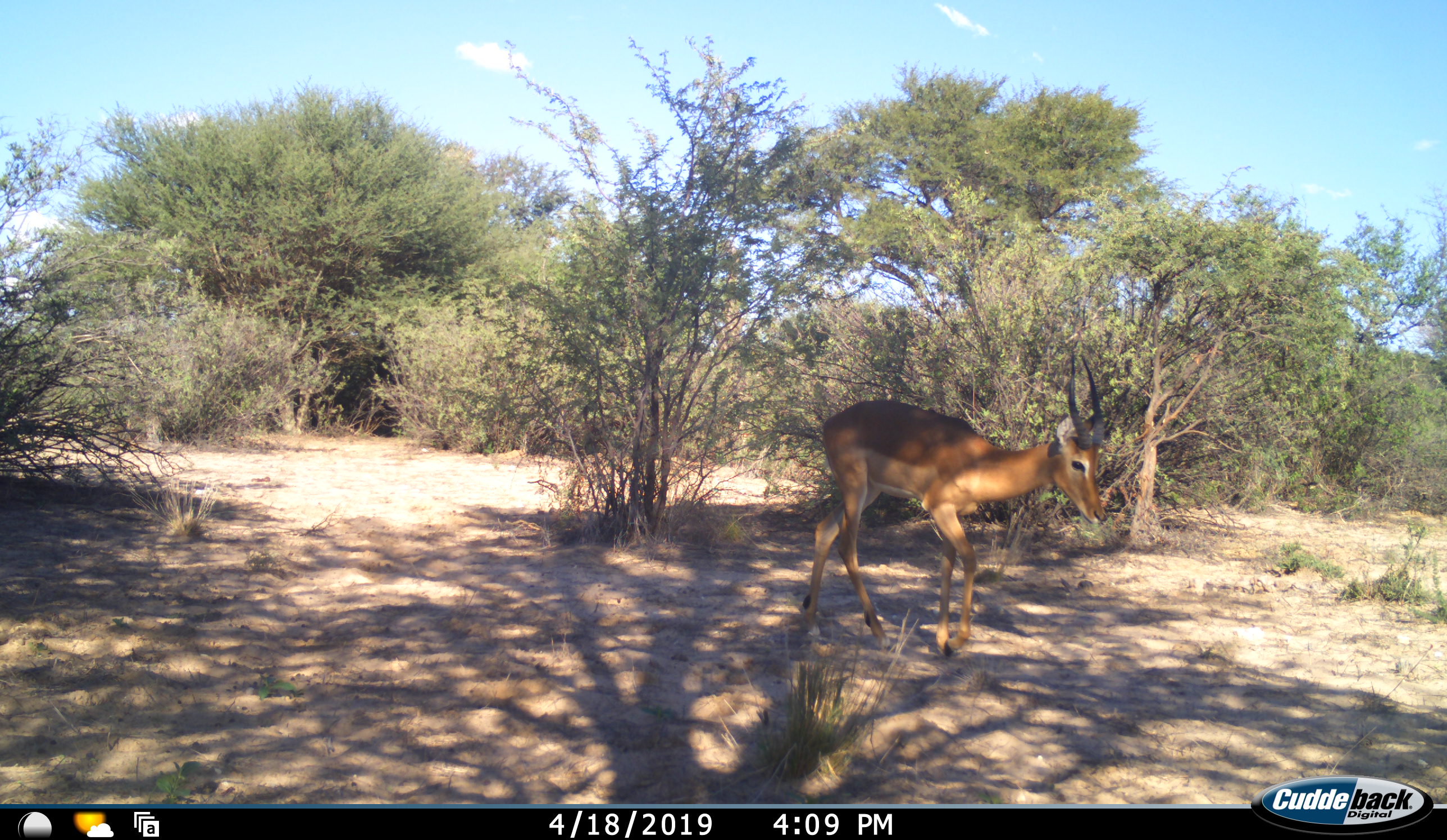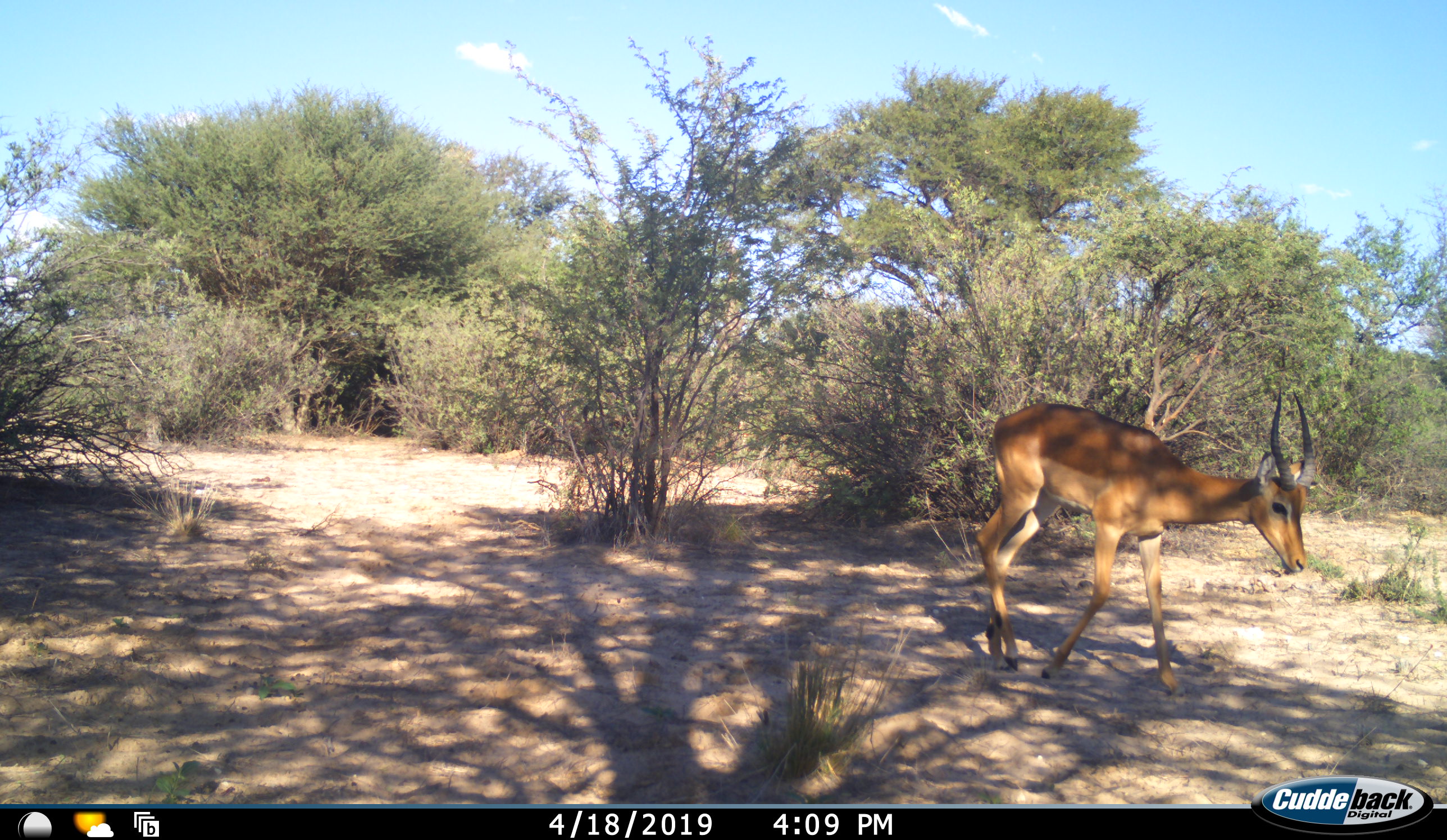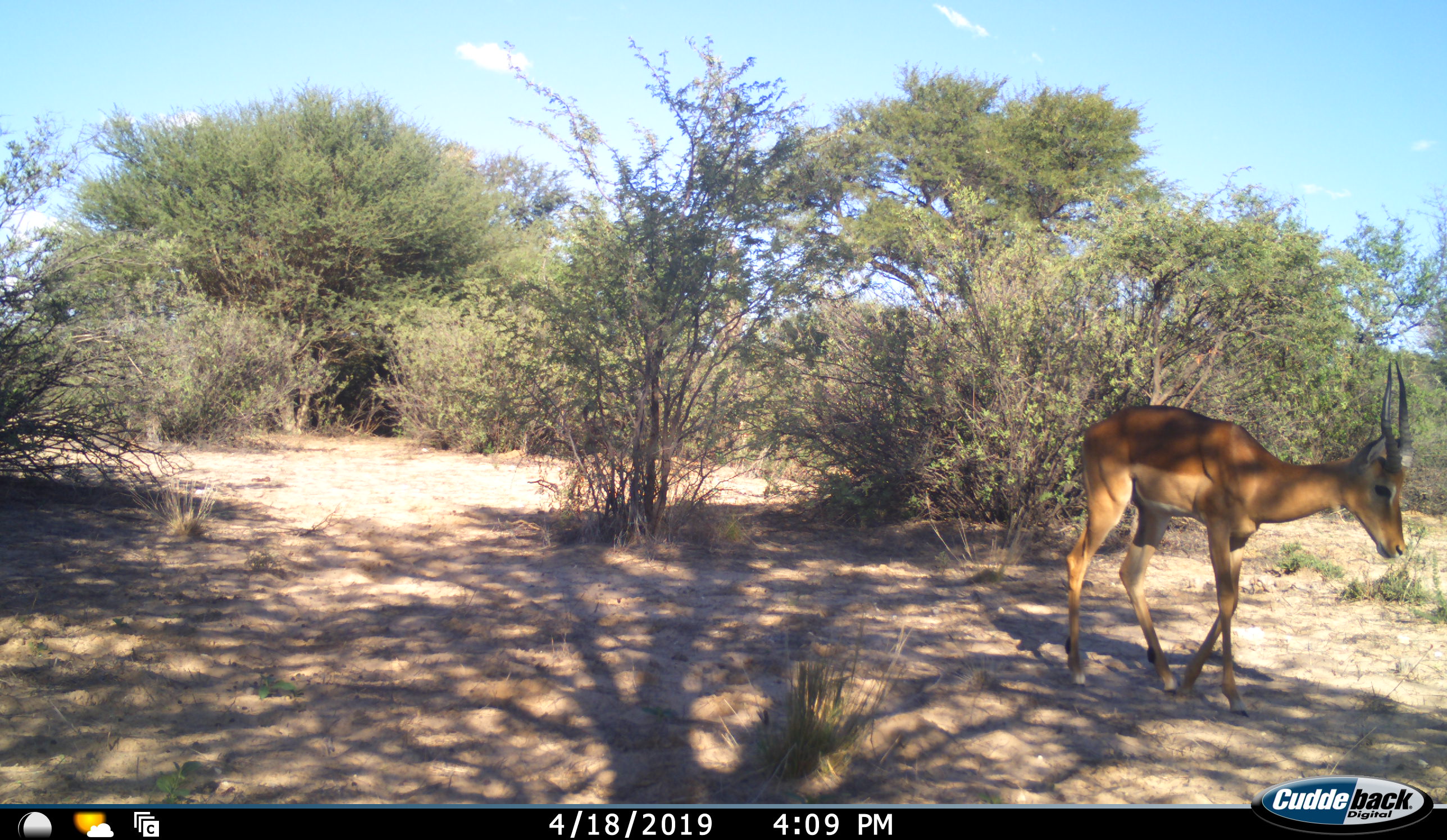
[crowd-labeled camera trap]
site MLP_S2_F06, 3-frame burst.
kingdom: Animalia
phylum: Chordata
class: Mammalia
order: Artiodactyla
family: Bovidae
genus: Aepyceros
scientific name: Aepyceros melampus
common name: impala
Impala (Aepyceros melampus), count 1. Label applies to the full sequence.